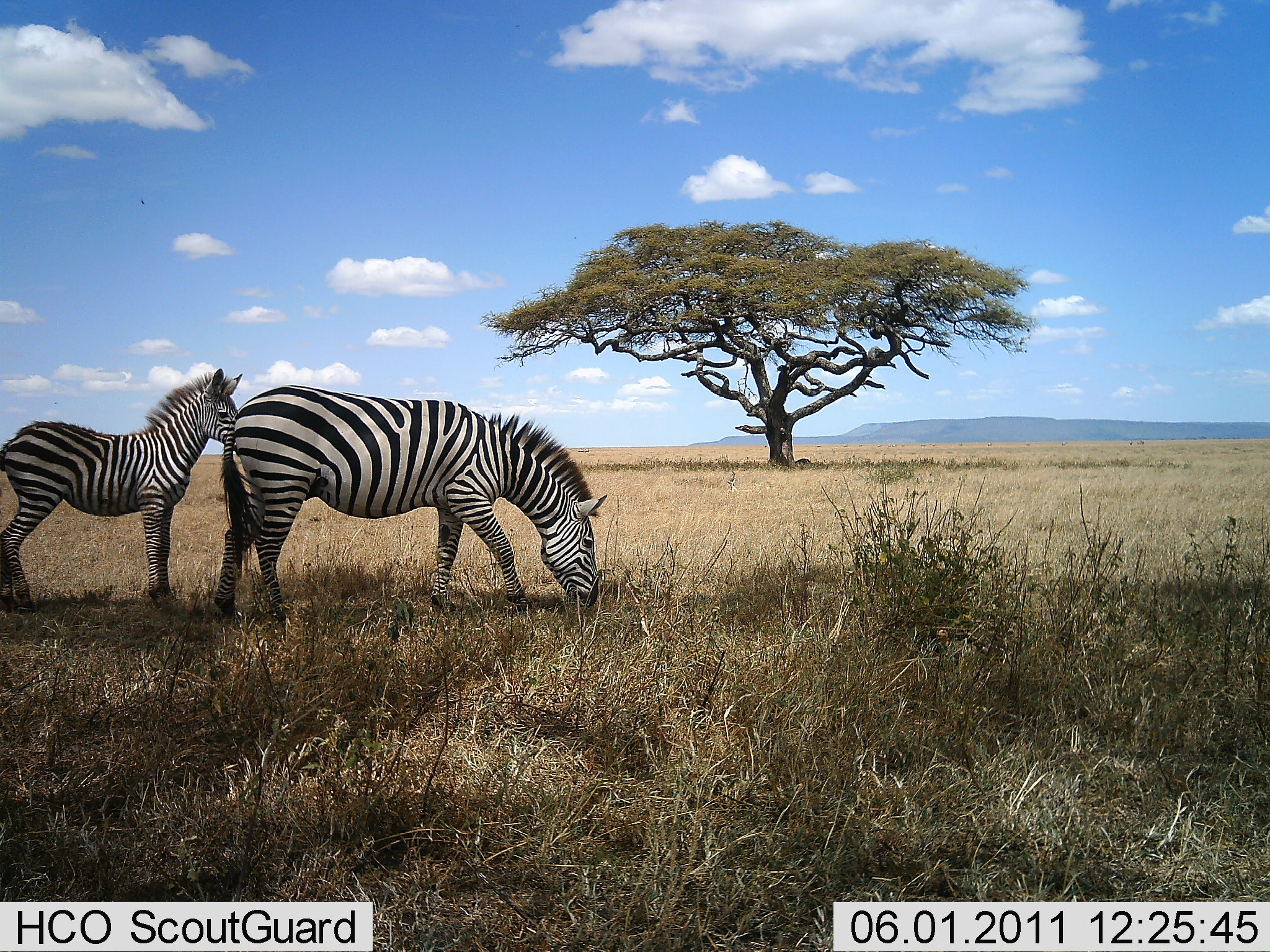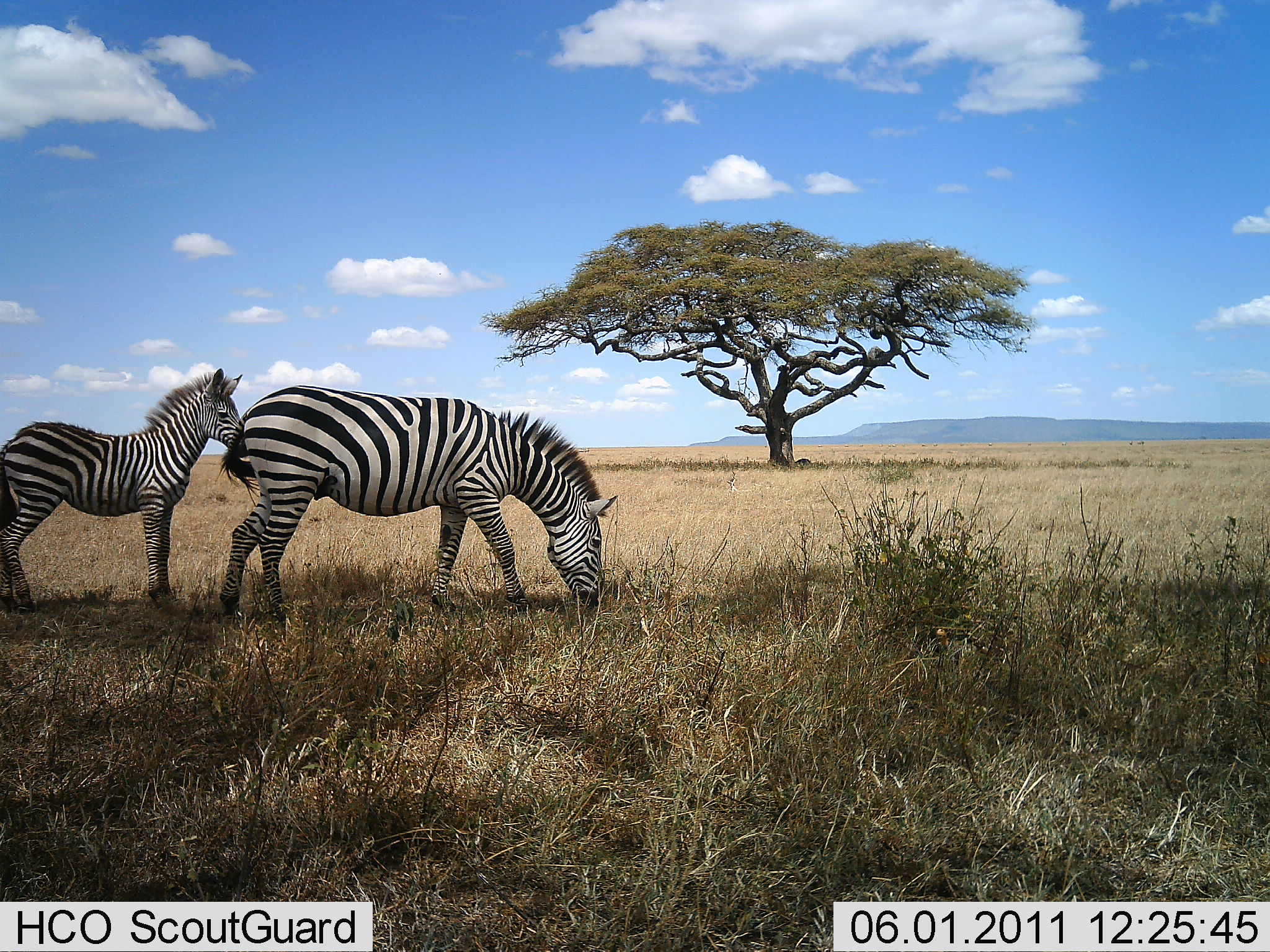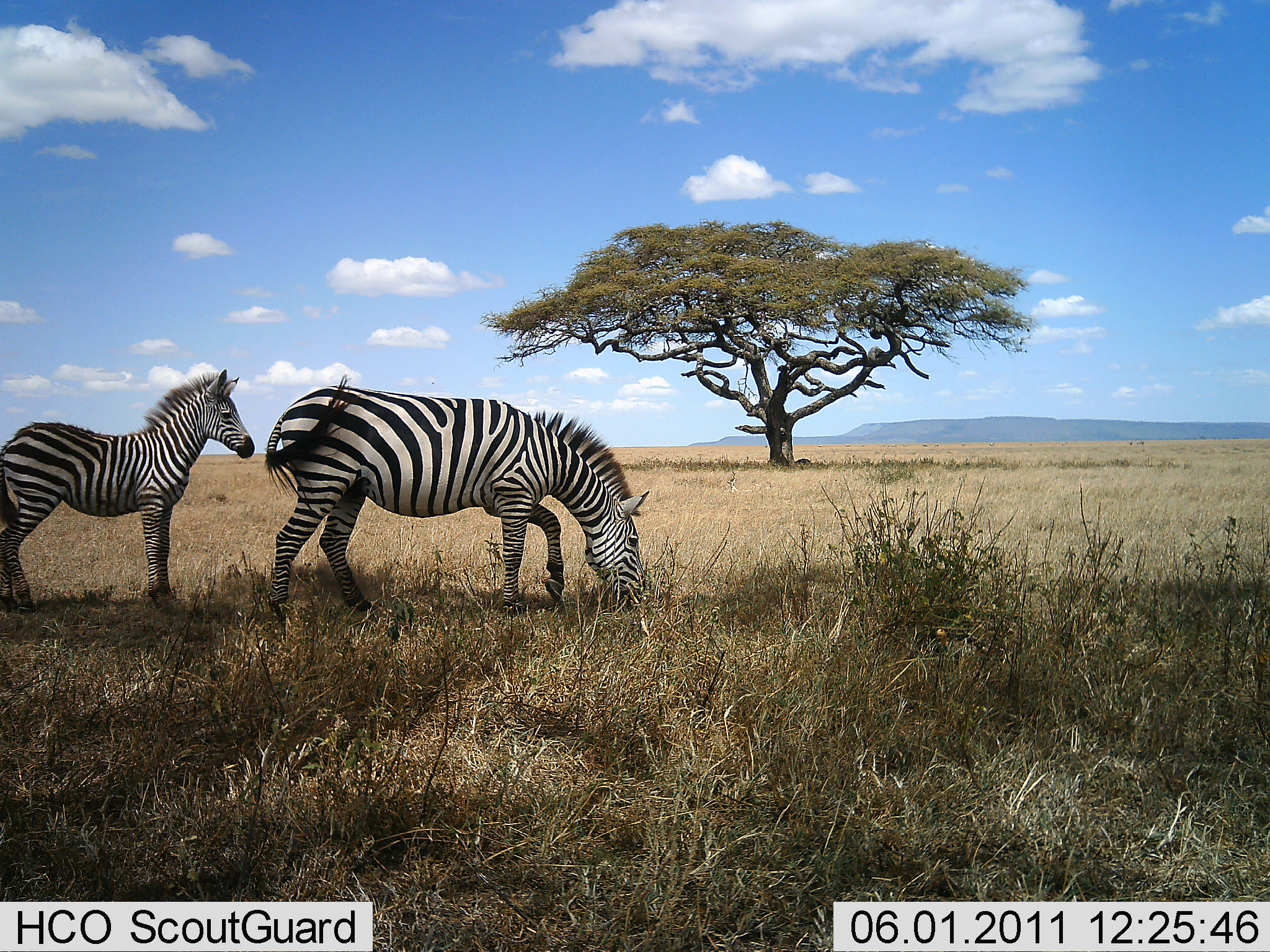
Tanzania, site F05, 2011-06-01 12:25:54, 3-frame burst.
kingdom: Animalia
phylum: Chordata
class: Mammalia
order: Perissodactyla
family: Equidae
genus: Equus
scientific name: Equus quagga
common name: plains zebra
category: zebra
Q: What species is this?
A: Zebra (plains zebra) (Equus quagga).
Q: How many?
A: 2.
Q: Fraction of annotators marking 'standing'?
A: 82%.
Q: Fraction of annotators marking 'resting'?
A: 0%.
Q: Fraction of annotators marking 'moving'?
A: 9%.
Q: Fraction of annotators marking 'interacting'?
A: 0%.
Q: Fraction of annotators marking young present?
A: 91%.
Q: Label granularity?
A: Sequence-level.